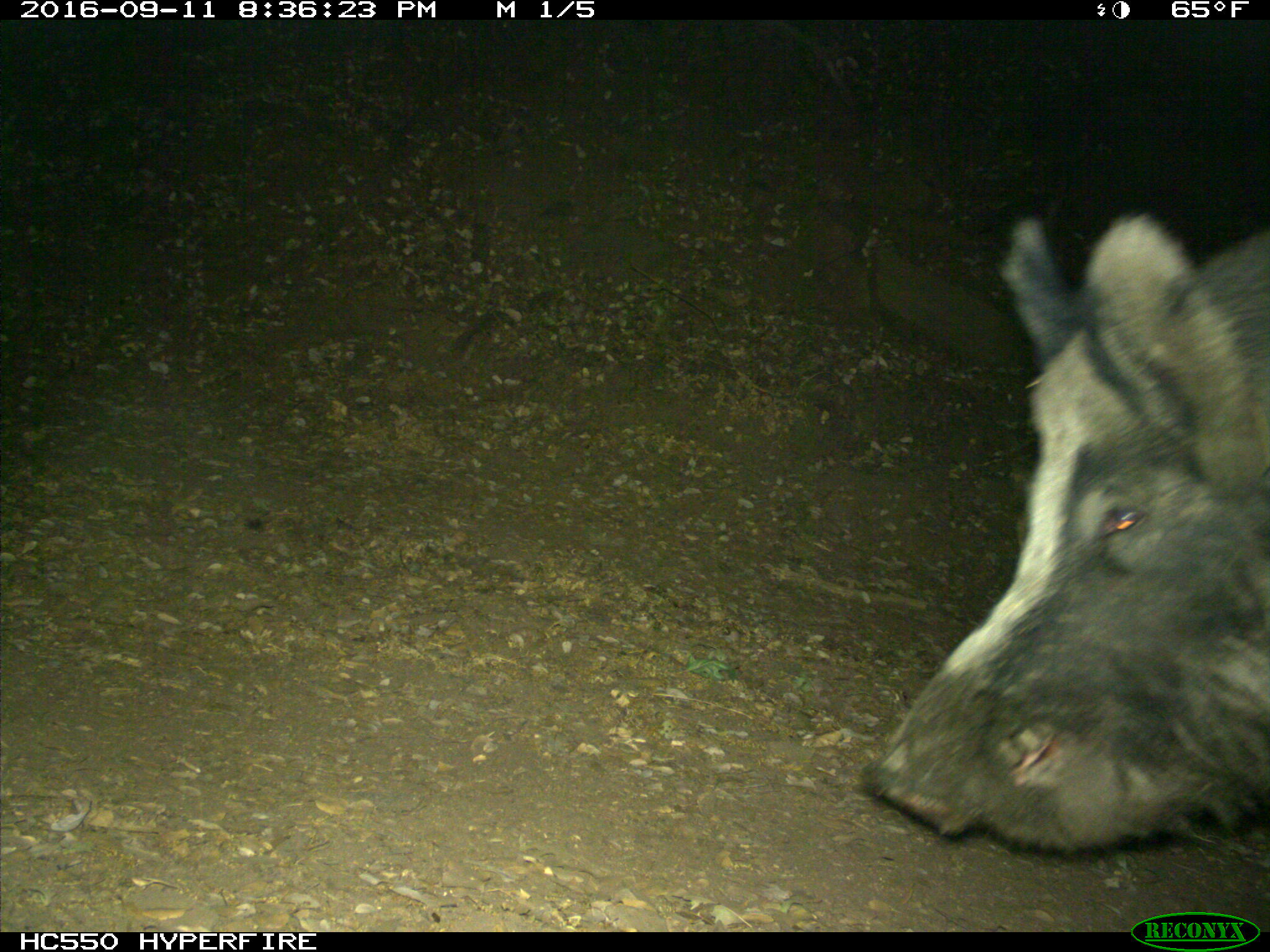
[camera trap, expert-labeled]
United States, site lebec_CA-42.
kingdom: Animalia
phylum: Chordata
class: Mammalia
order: Artiodactyla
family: Suidae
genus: Sus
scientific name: Sus scrofa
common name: wild boar